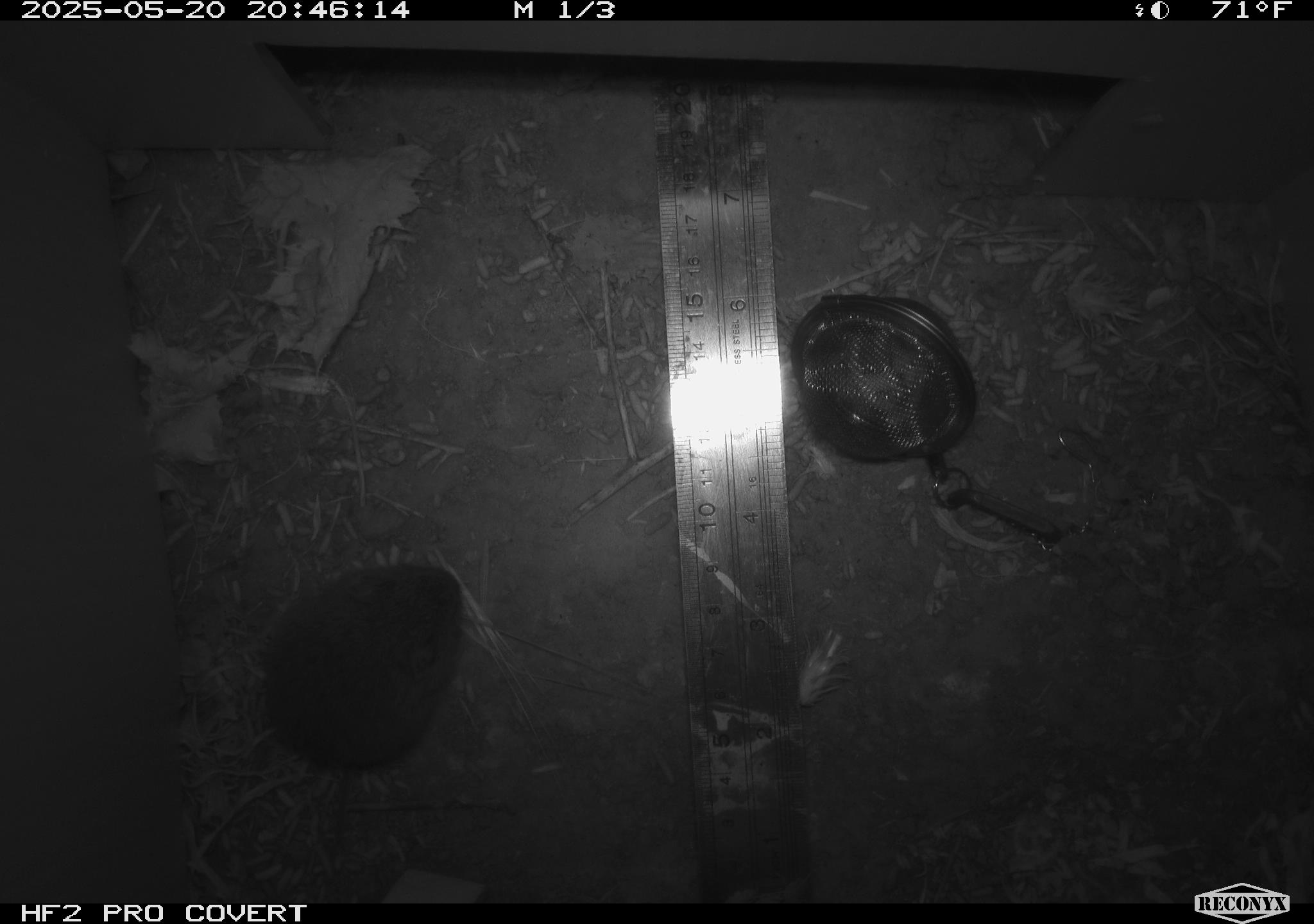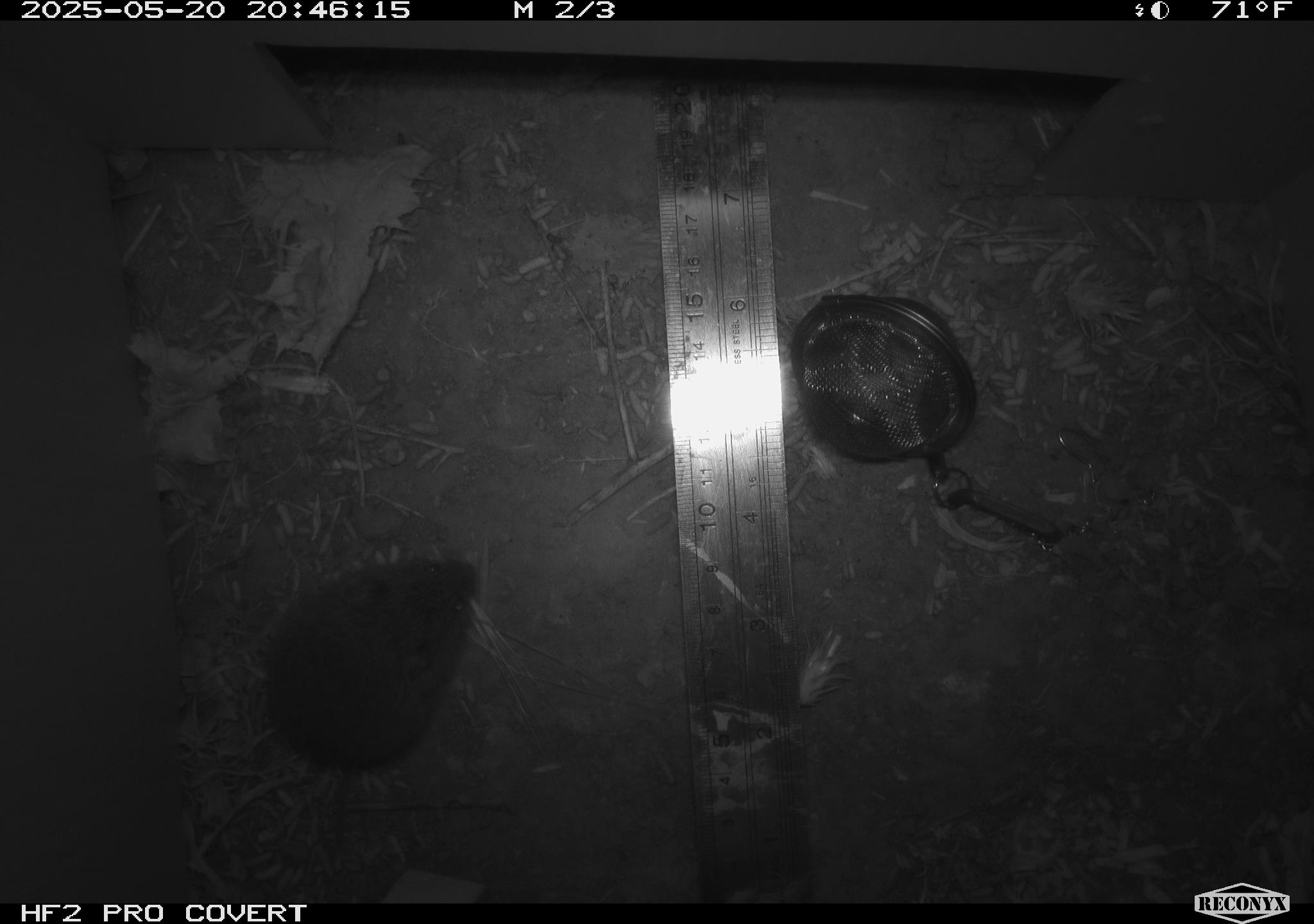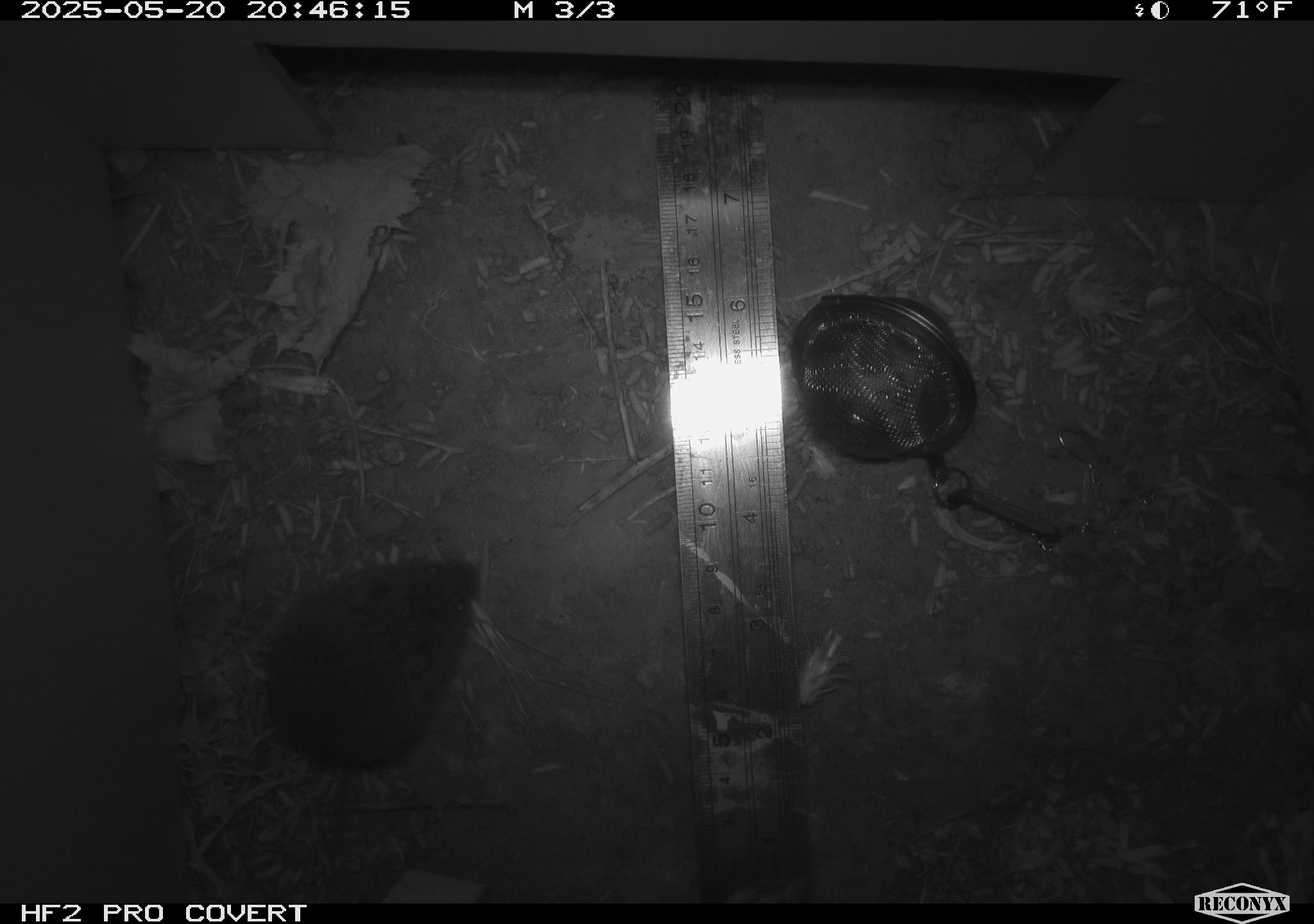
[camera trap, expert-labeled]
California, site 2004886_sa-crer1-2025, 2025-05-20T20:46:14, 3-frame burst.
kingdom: Animalia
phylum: Chordata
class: Mammalia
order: Rodentia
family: Cricetidae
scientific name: Arvicolinae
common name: voles, lemmings, and muskrats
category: arvicolinae subfamily